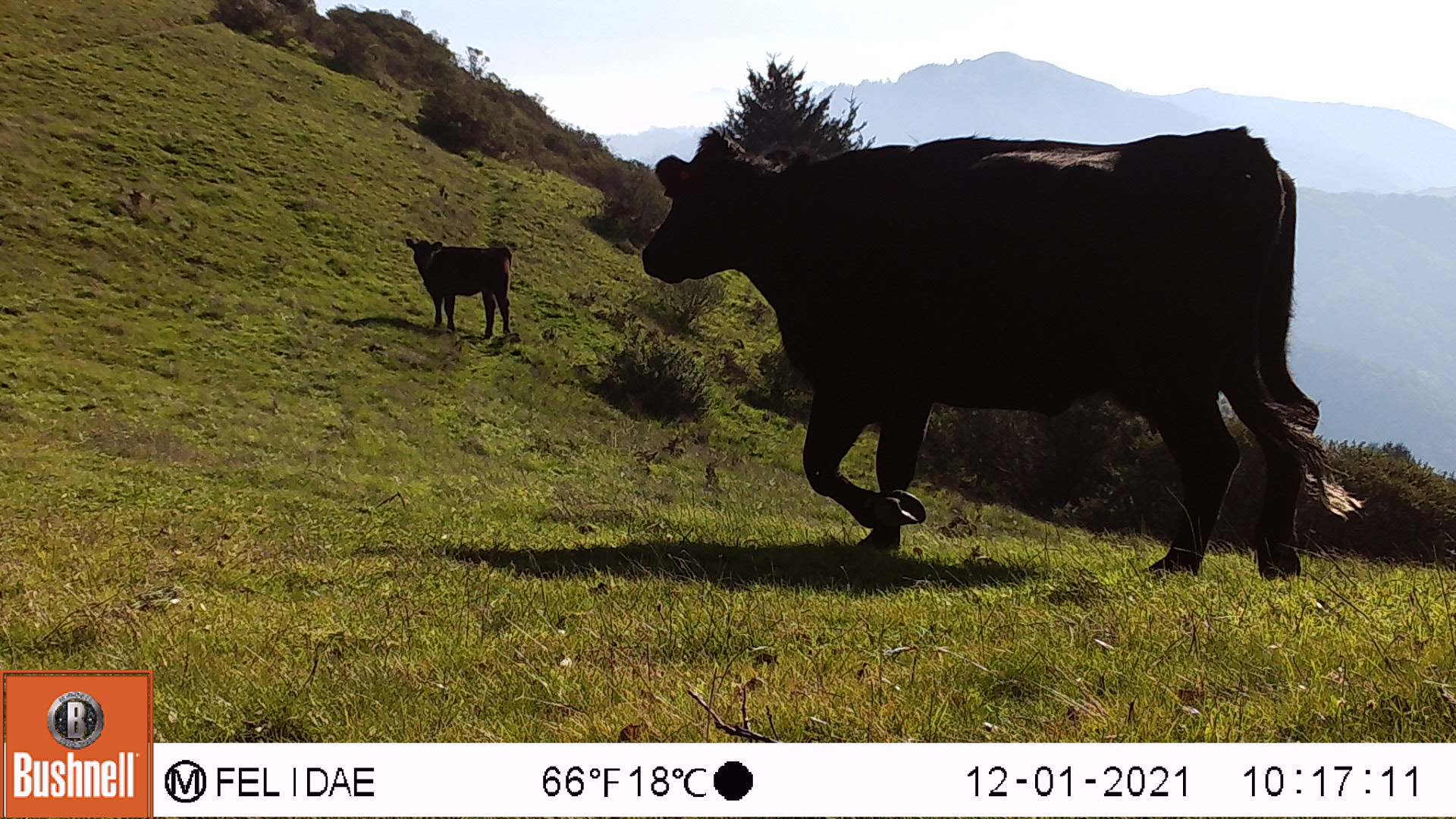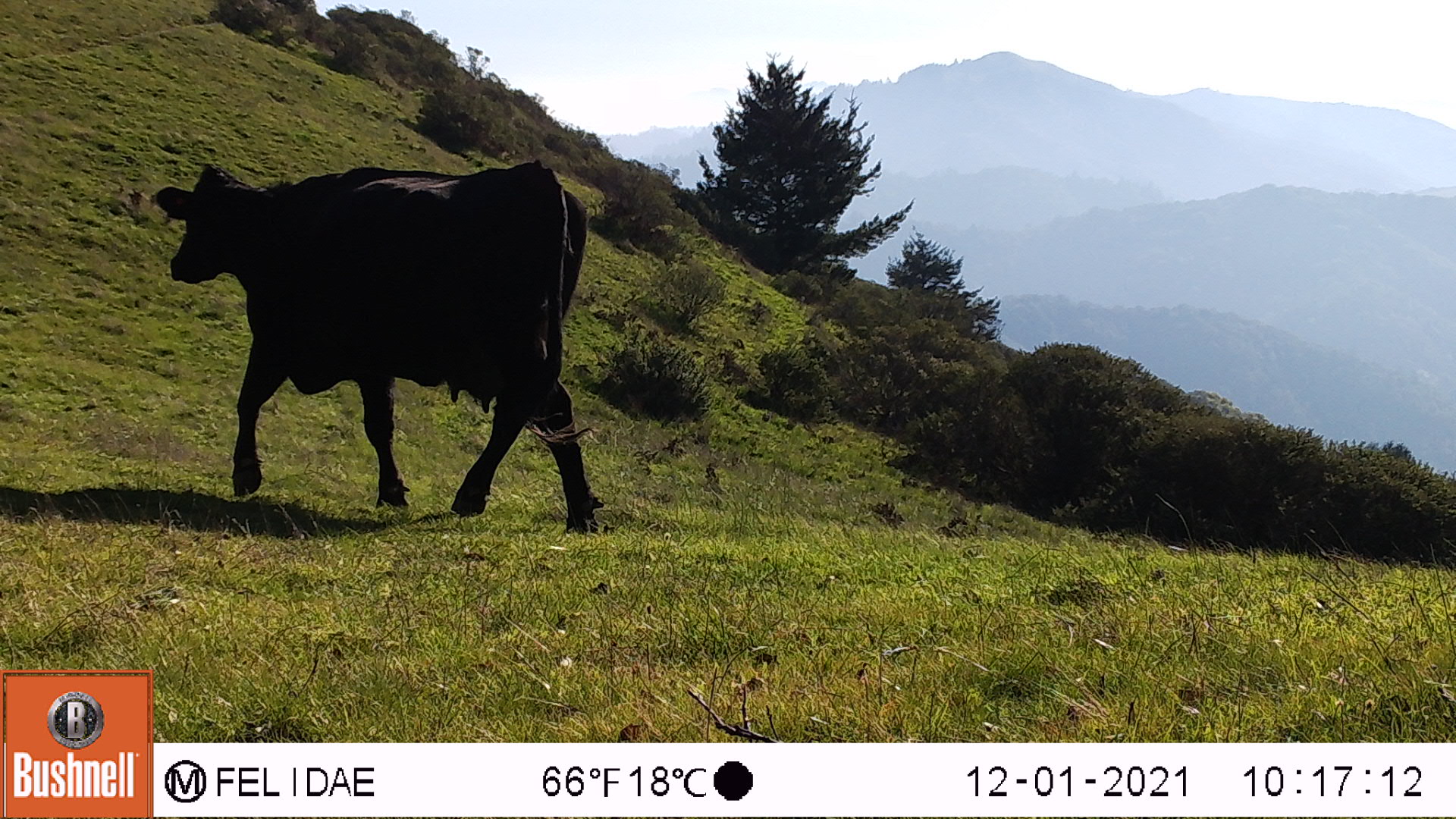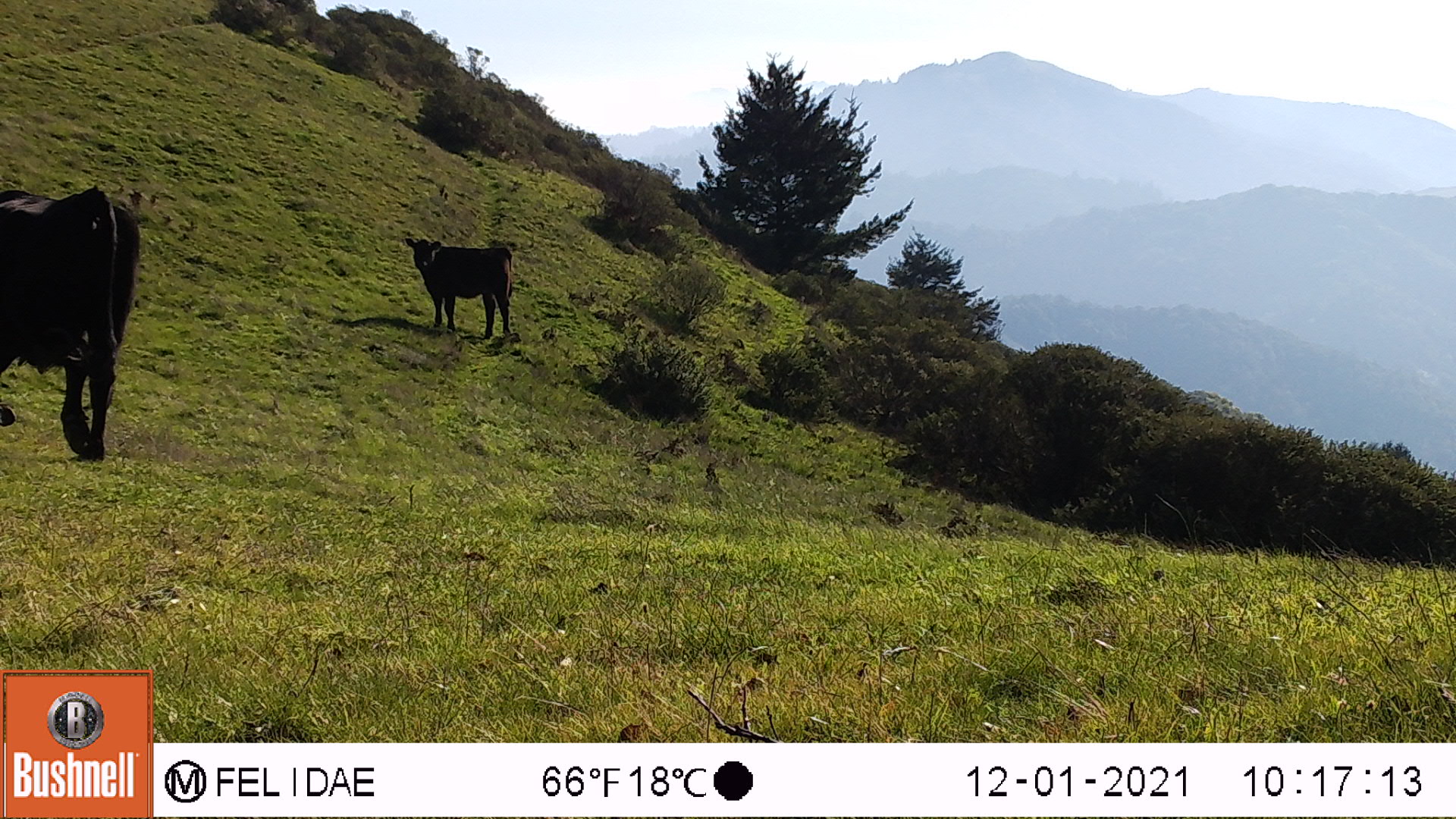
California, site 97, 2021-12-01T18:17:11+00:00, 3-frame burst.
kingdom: Animalia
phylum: Chordata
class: Mammalia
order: Artiodactyla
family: Bovidae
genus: Bos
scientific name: Bos taurus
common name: domestic cattle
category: cattle